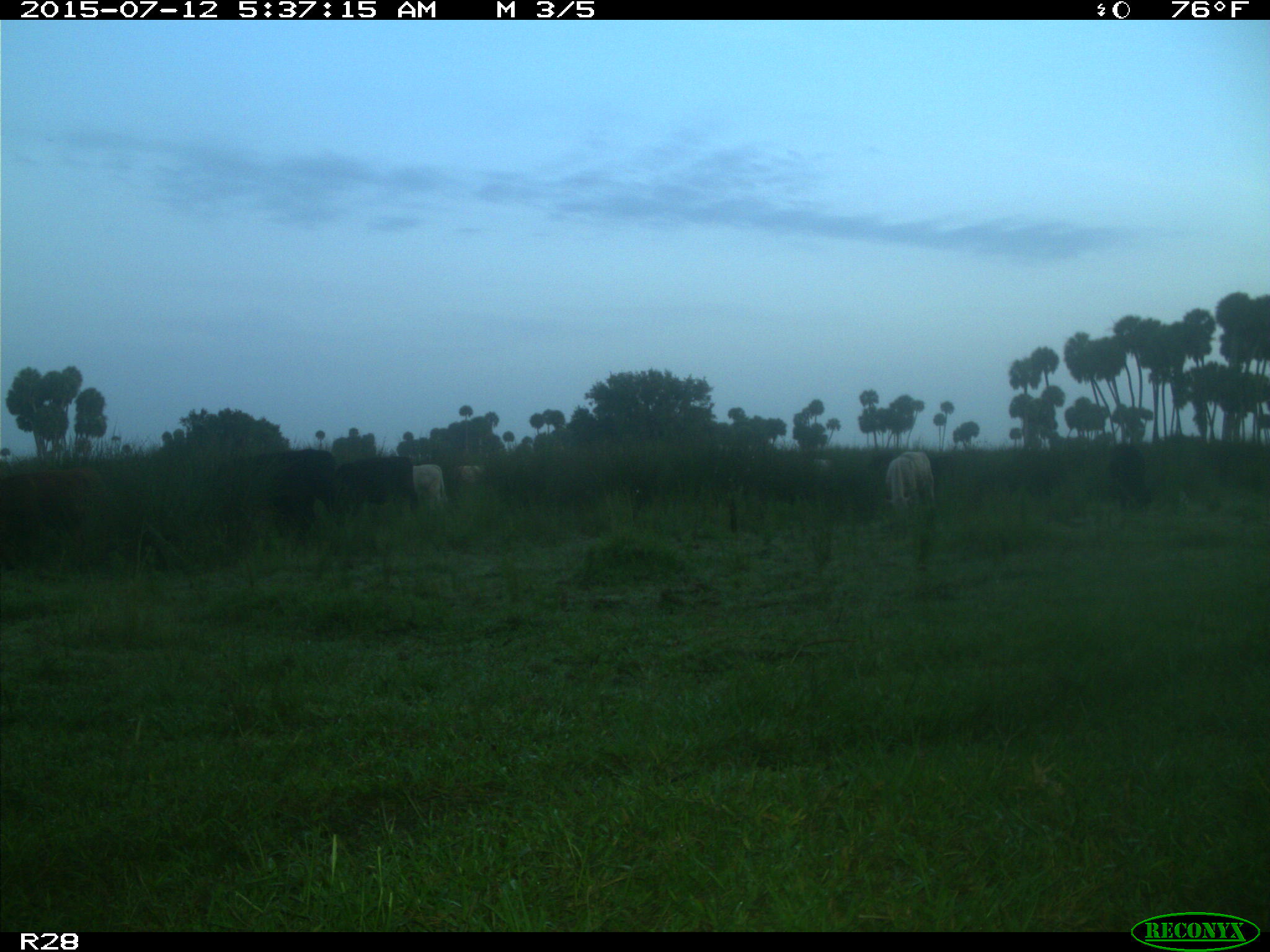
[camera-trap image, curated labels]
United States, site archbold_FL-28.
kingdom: Animalia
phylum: Chordata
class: Mammalia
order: Artiodactyla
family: Bovidae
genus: Bos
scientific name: Bos taurus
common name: domestic cow